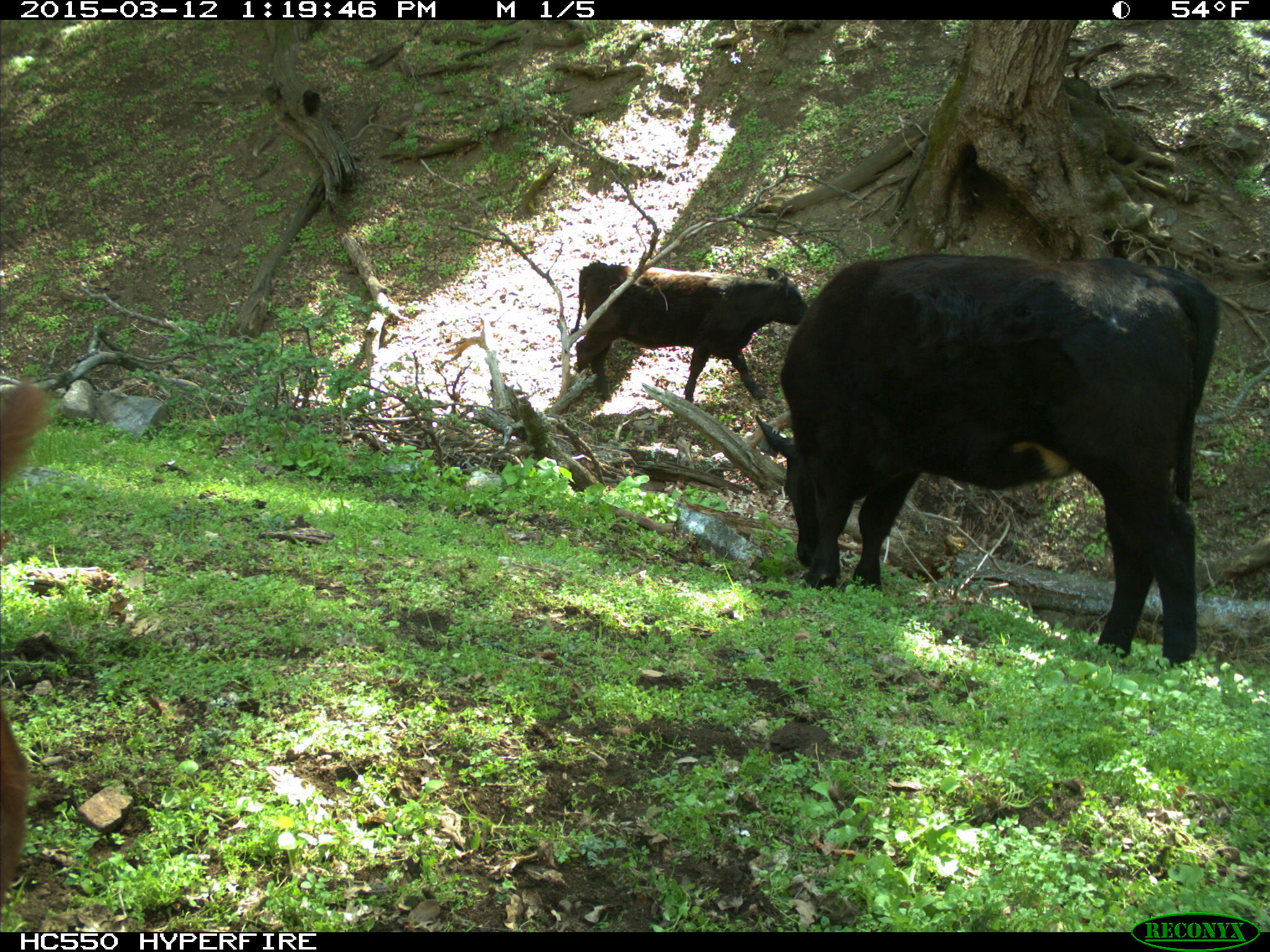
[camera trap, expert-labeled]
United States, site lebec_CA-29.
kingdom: Animalia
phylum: Chordata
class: Mammalia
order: Artiodactyla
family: Bovidae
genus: Bos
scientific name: Bos taurus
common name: domestic cow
Bos taurus (domestic cow).